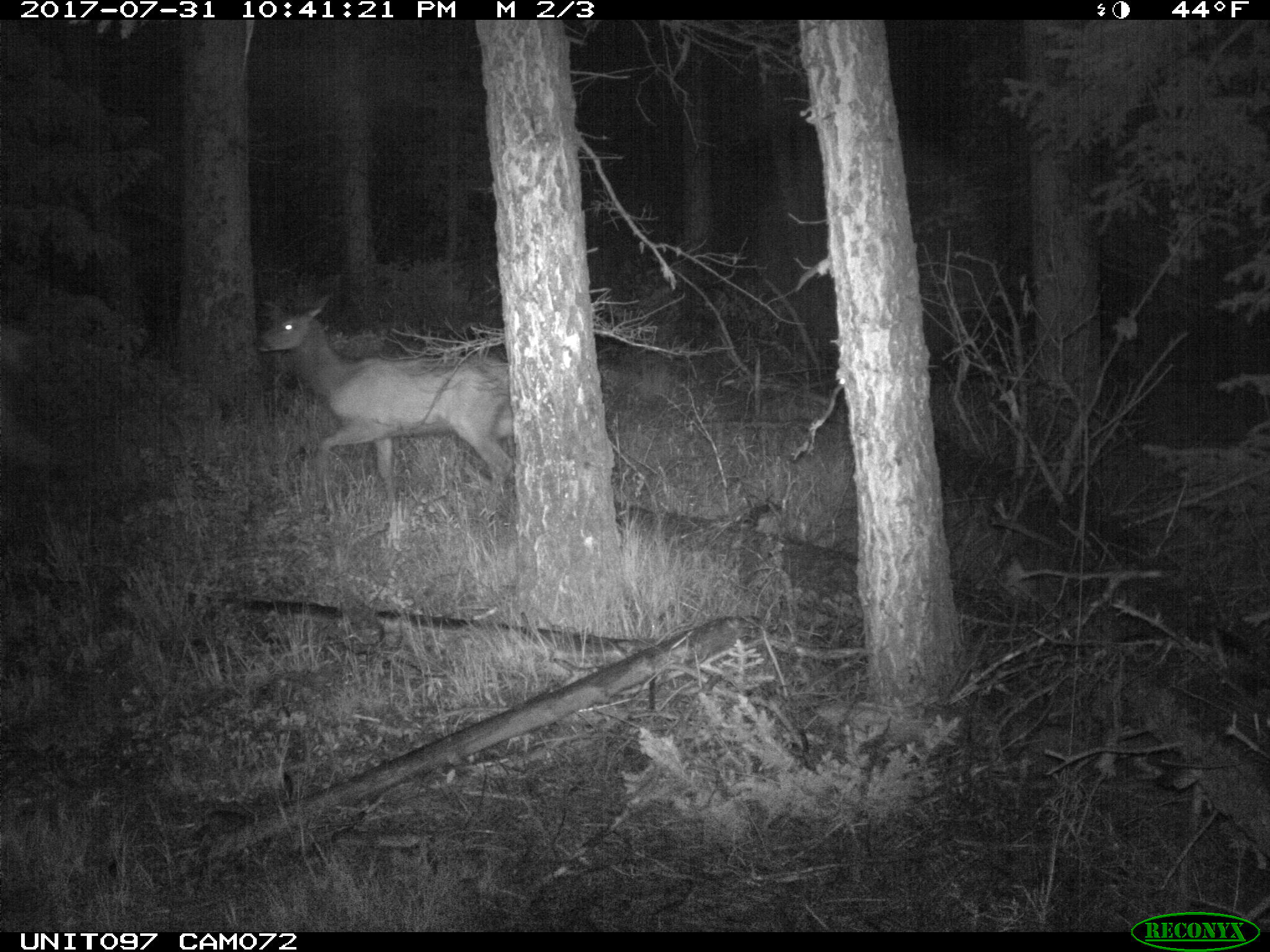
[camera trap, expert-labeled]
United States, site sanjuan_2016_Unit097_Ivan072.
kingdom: Animalia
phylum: Chordata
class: Mammalia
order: Artiodactyla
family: Cervidae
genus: Cervus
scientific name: Cervus elaphus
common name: red deer